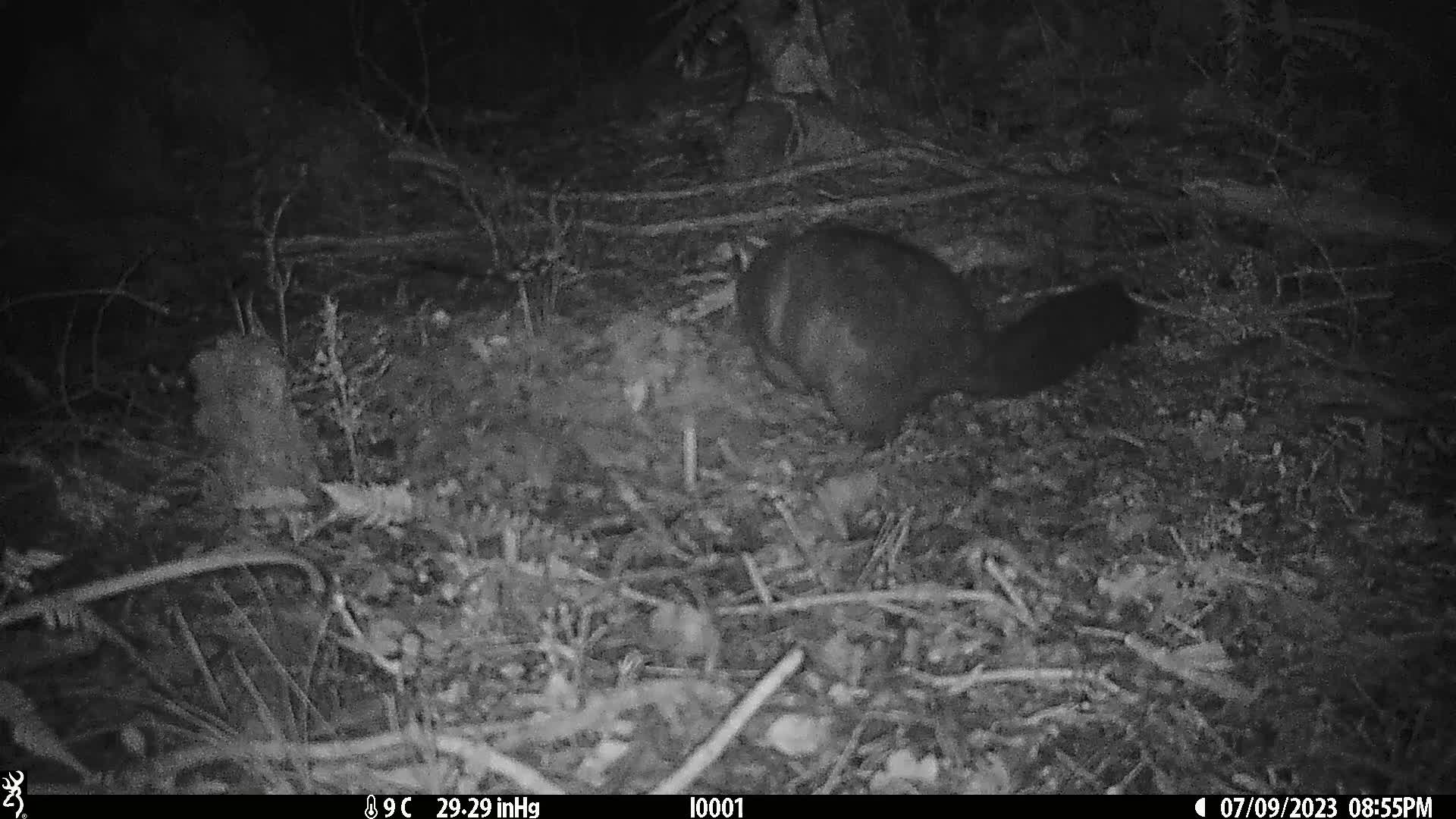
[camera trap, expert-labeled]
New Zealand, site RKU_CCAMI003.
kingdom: Animalia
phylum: Chordata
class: Mammalia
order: Diprotodontia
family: Phalangeridae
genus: Trichosurus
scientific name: Trichosurus vulpecula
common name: common brushtail possum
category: possum